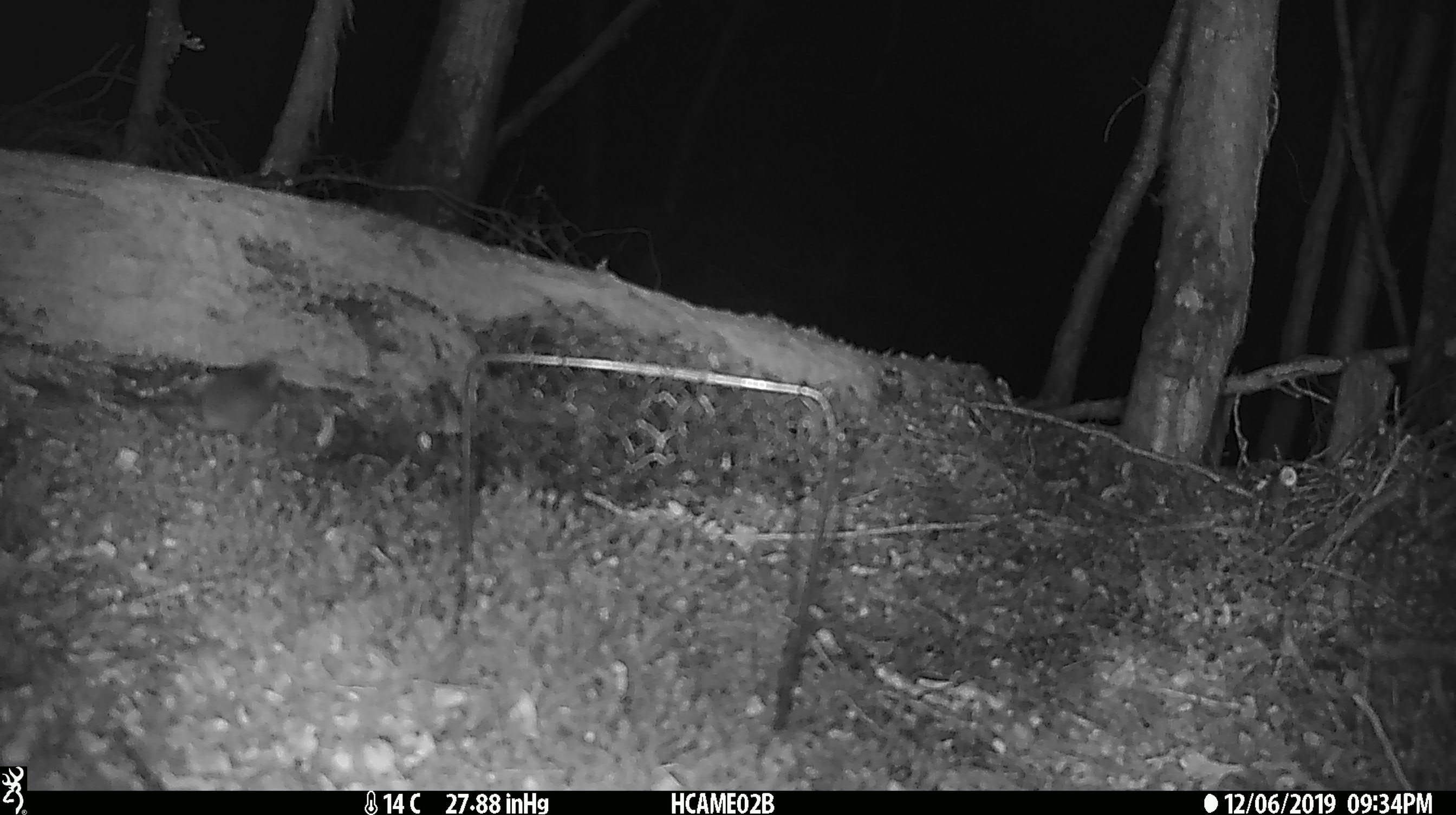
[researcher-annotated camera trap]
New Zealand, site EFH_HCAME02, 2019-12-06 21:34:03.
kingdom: Animalia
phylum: Chordata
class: Mammalia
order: Rodentia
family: Muridae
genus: Mus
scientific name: Mus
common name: mouse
Mouse (Mus).